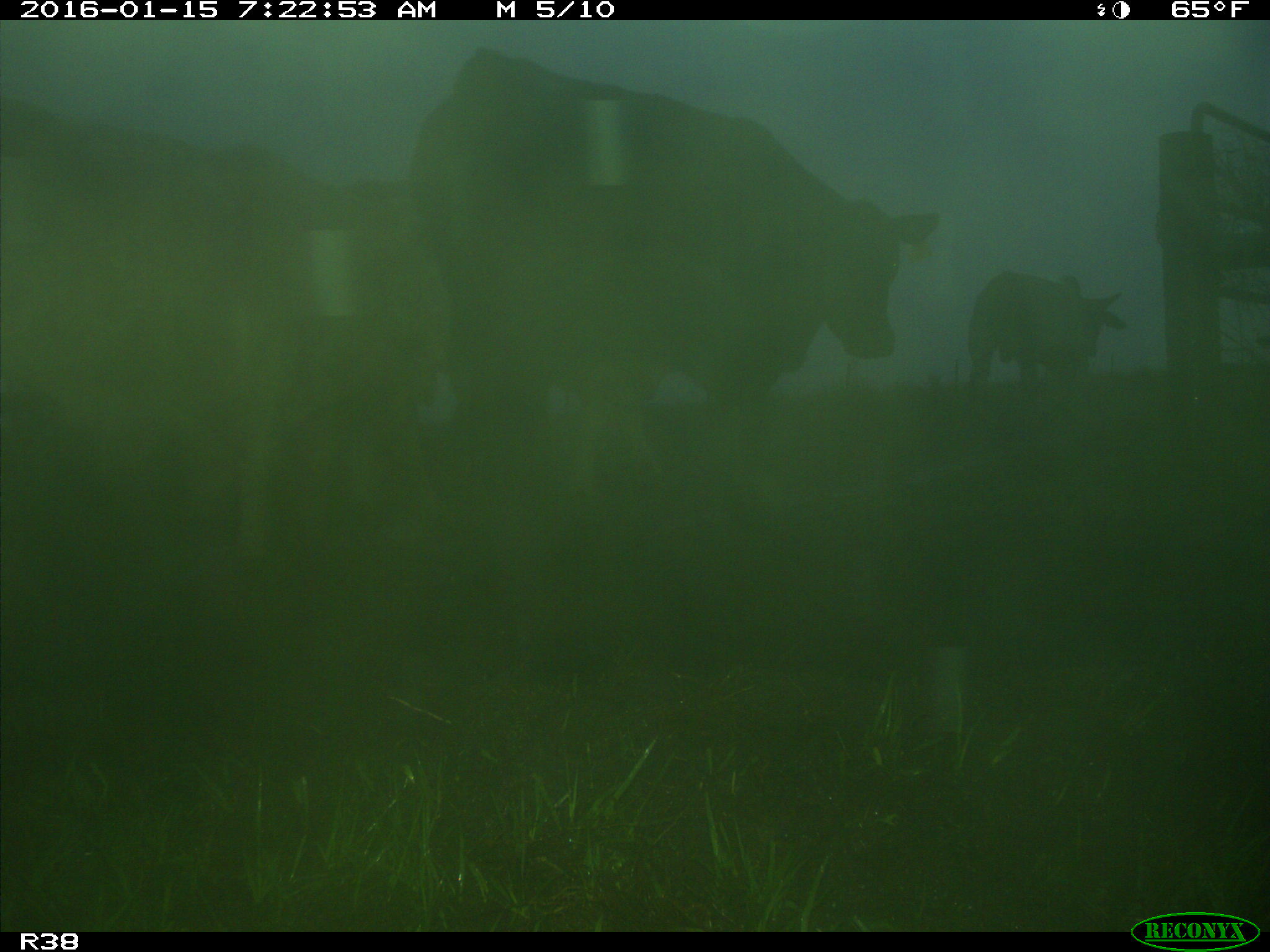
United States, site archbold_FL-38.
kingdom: Animalia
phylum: Chordata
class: Mammalia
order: Artiodactyla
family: Bovidae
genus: Bos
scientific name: Bos taurus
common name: domestic cow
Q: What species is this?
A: Bos taurus (domestic cow).